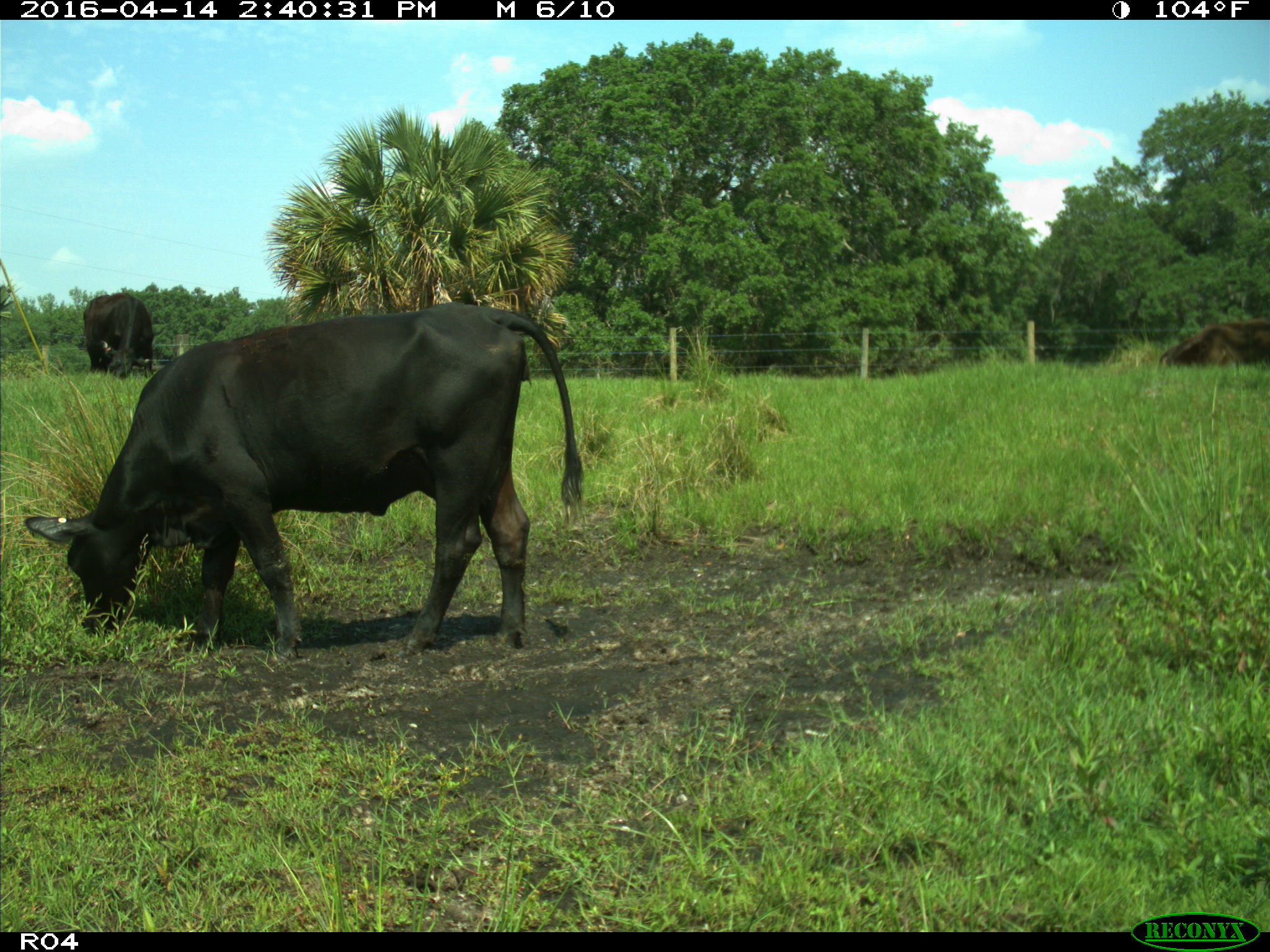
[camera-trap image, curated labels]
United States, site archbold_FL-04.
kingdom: Animalia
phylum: Chordata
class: Mammalia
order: Artiodactyla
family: Bovidae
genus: Bos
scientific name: Bos taurus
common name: domestic cow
Bos taurus (domestic cow).